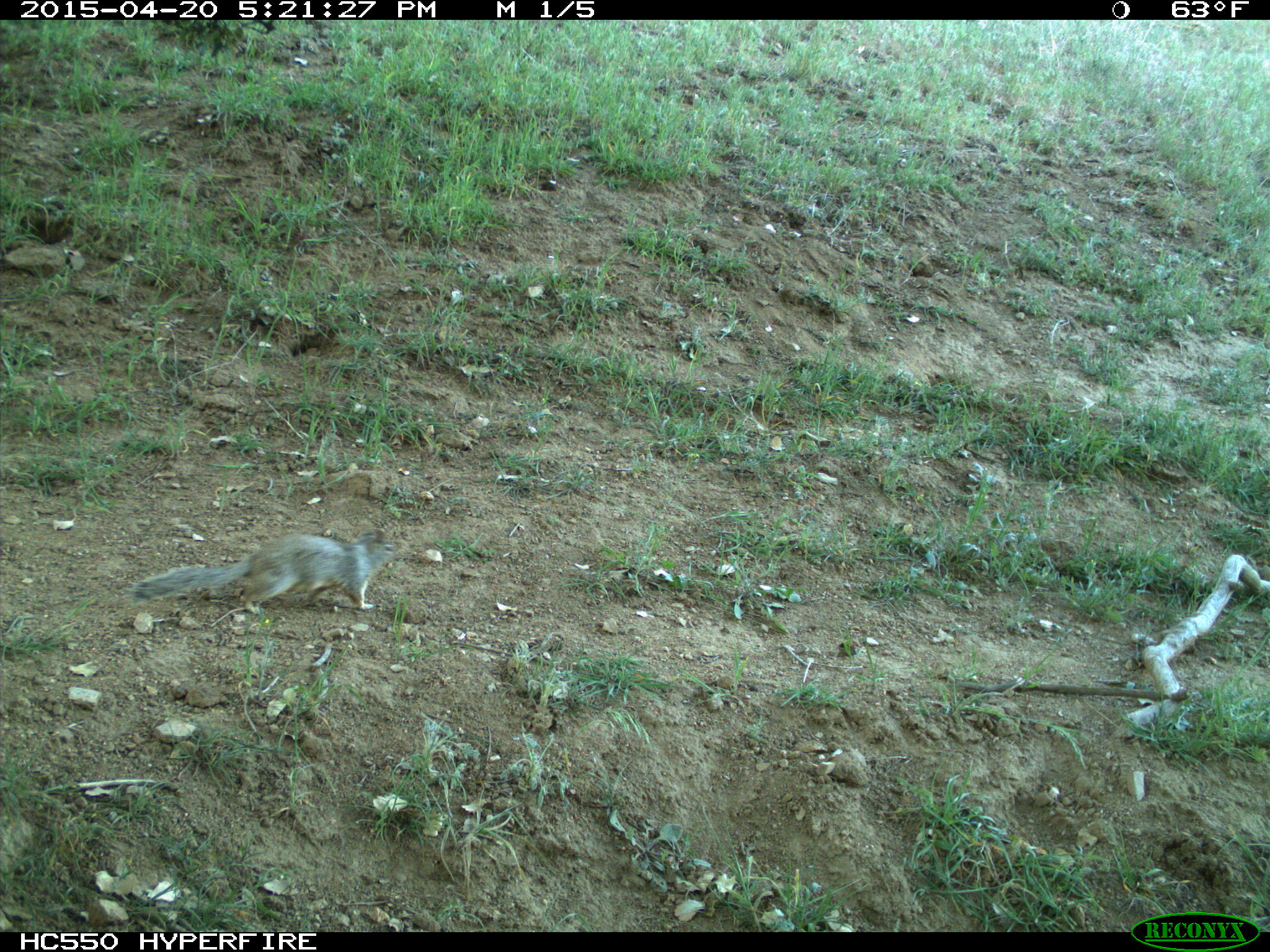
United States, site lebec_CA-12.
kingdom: Animalia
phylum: Chordata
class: Mammalia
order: Rodentia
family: Sciuridae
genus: Otospermophilus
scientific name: Otospermophilus beecheyi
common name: california ground squirrel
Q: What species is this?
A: Otospermophilus beecheyi (california ground squirrel).